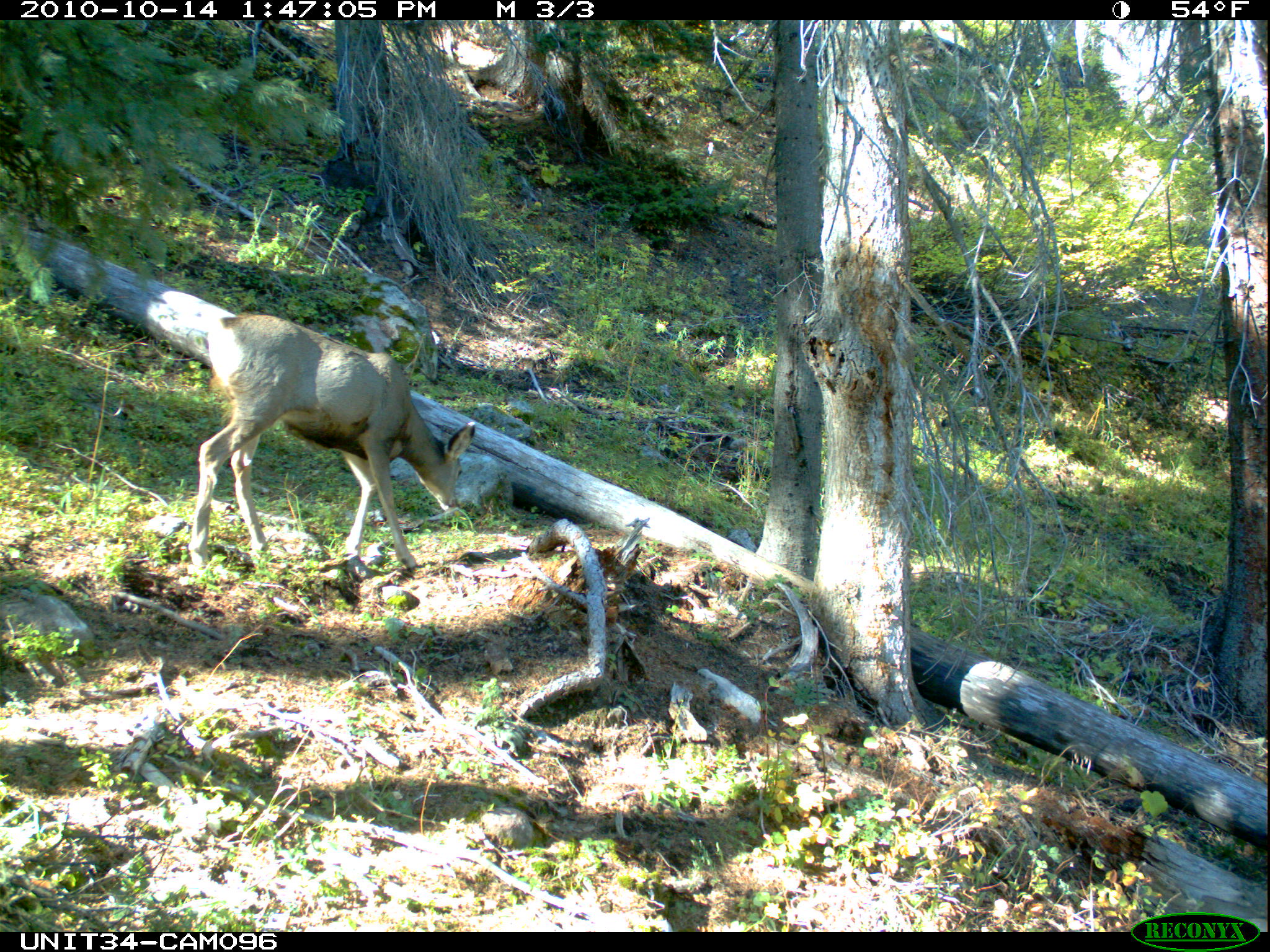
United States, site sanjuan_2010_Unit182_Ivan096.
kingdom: Animalia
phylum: Chordata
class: Mammalia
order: Artiodactyla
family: Cervidae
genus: Odocoileus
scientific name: Odocoileus hemionus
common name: mule deer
Odocoileus hemionus (mule deer).